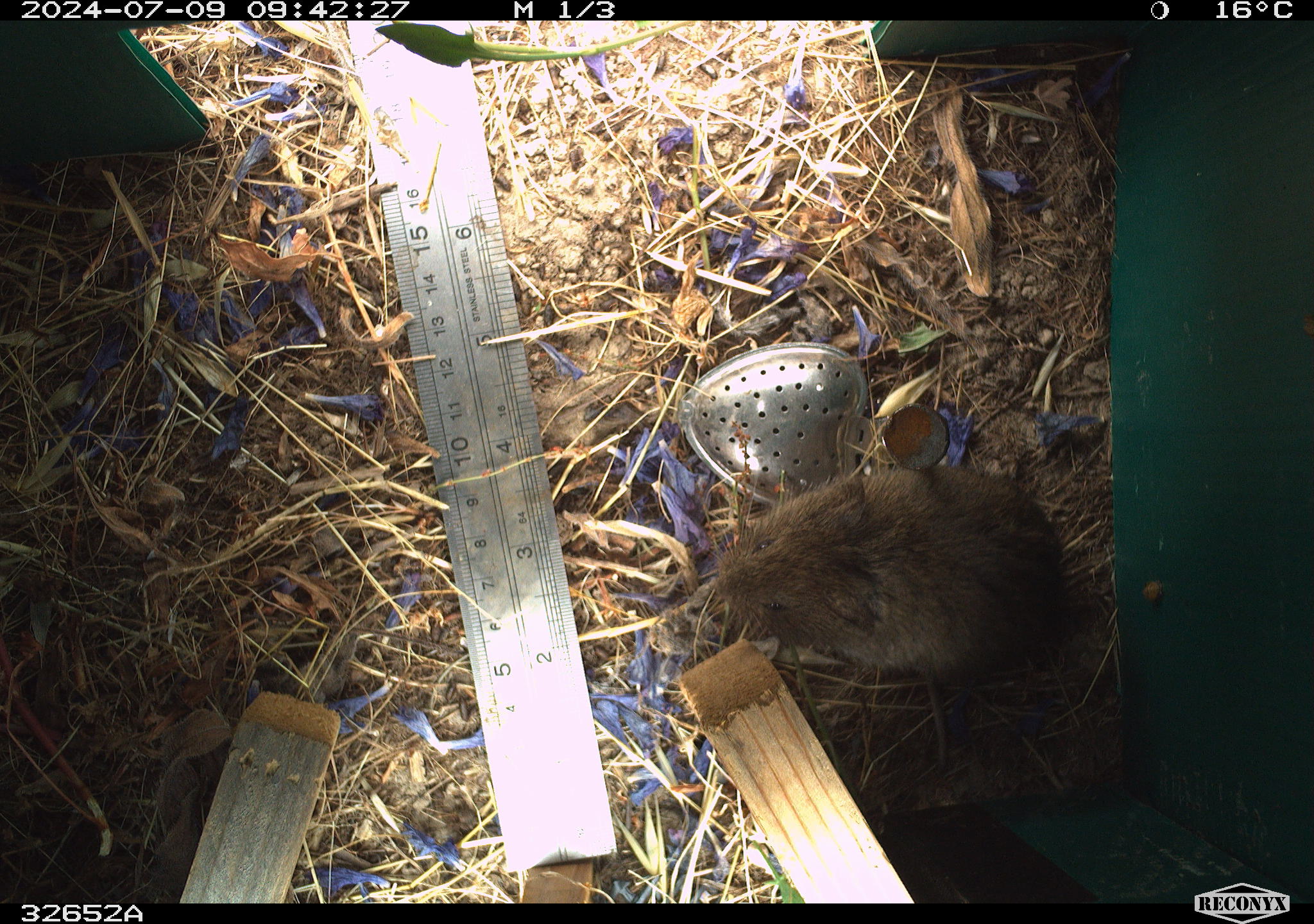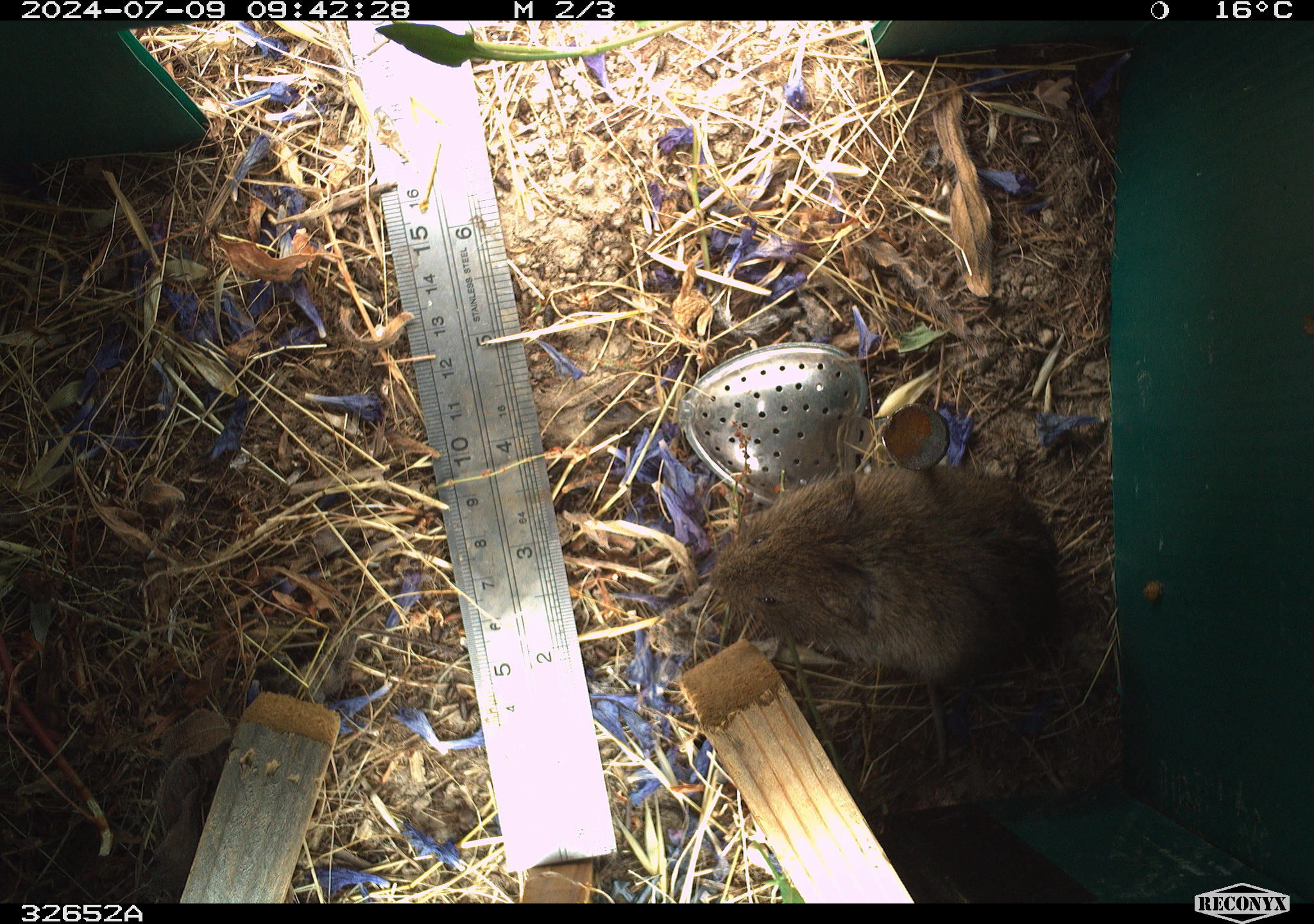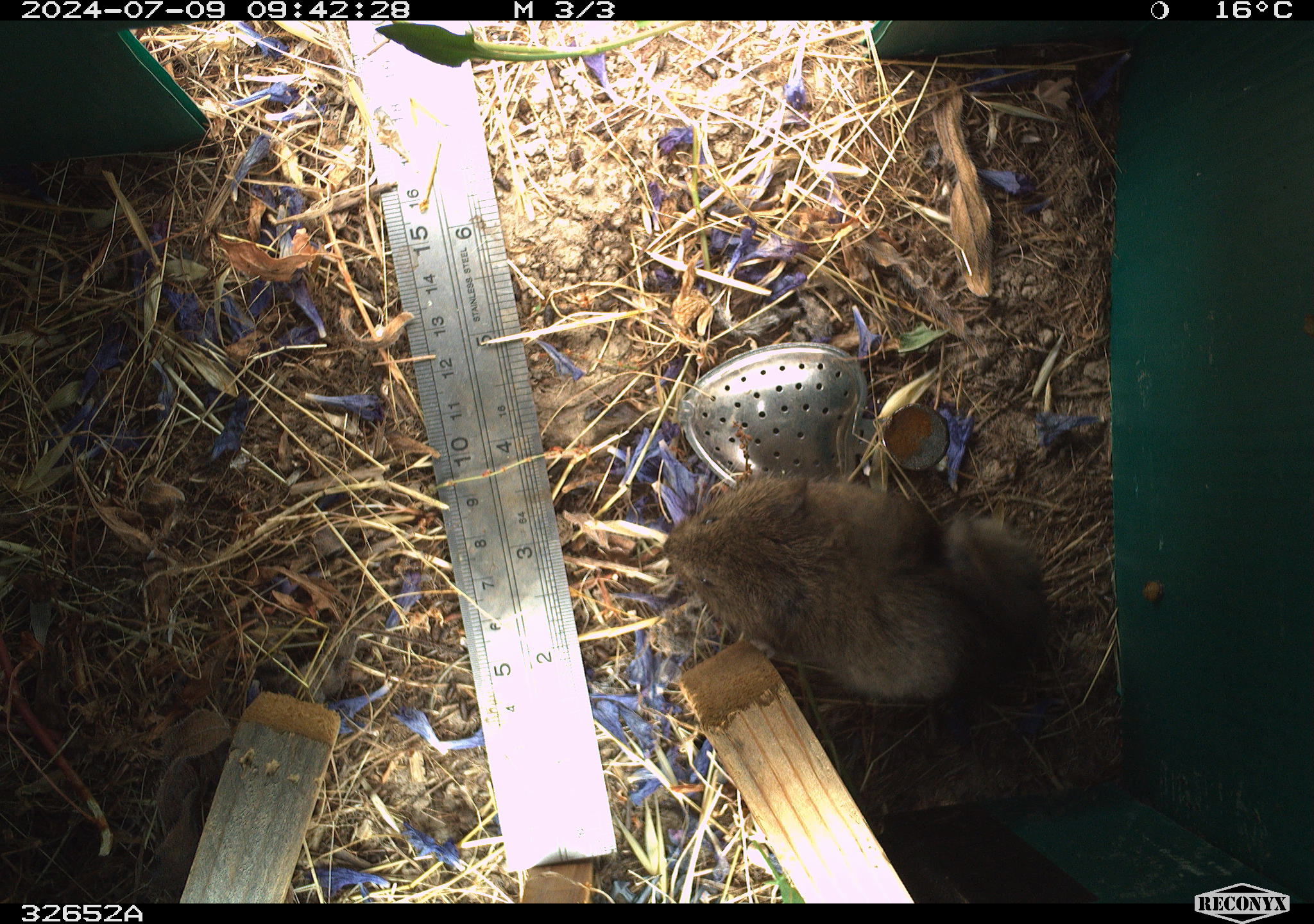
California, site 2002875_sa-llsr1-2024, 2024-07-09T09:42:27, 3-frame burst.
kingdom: Animalia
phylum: Chordata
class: Mammalia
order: Rodentia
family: Cricetidae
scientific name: Arvicolinae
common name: voles, lemmings, and muskrats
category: arvicolinae subfamily